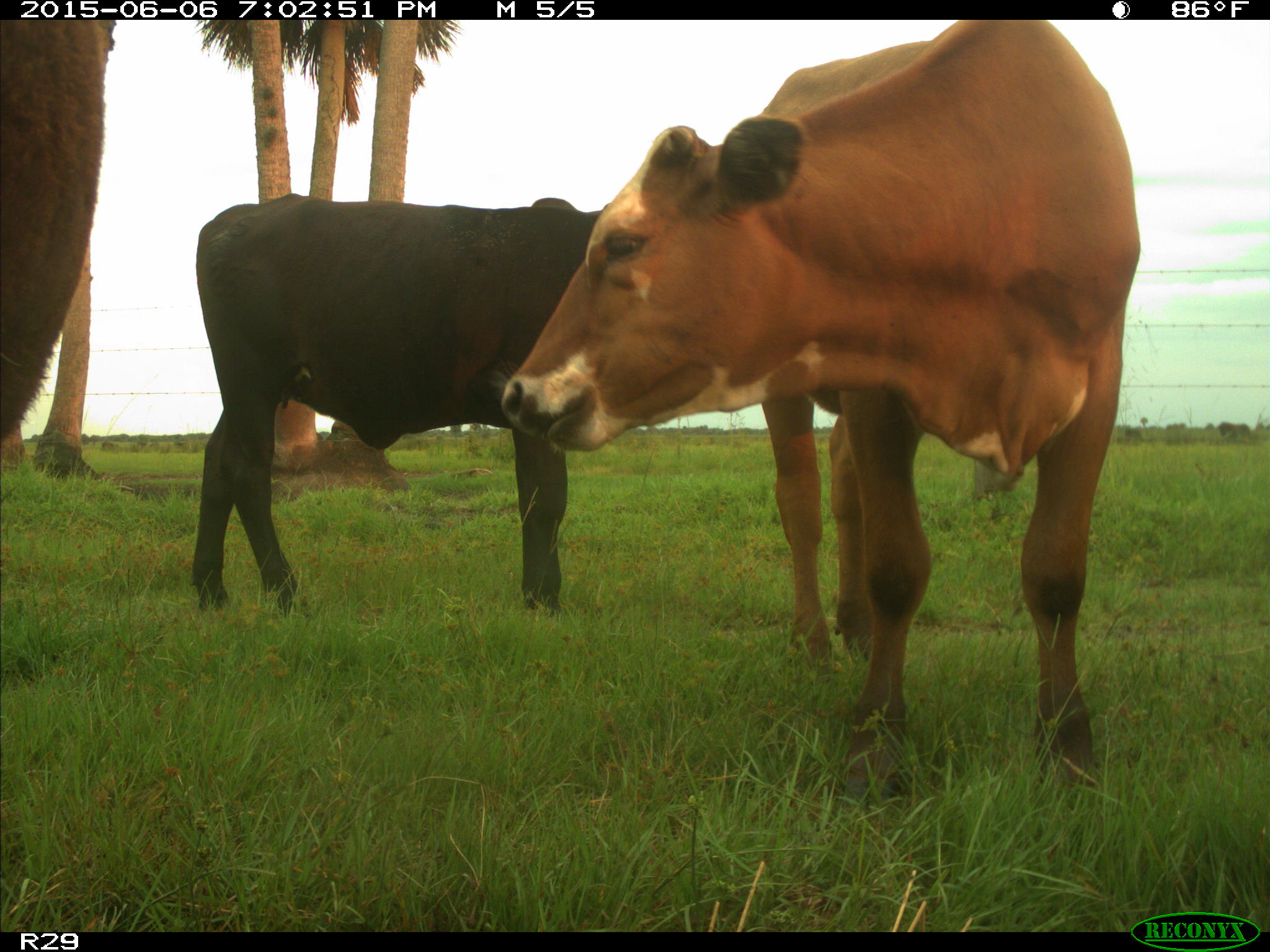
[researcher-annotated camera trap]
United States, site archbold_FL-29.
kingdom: Animalia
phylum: Chordata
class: Mammalia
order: Artiodactyla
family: Bovidae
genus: Bos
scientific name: Bos taurus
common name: domestic cow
Bos taurus (domestic cow).